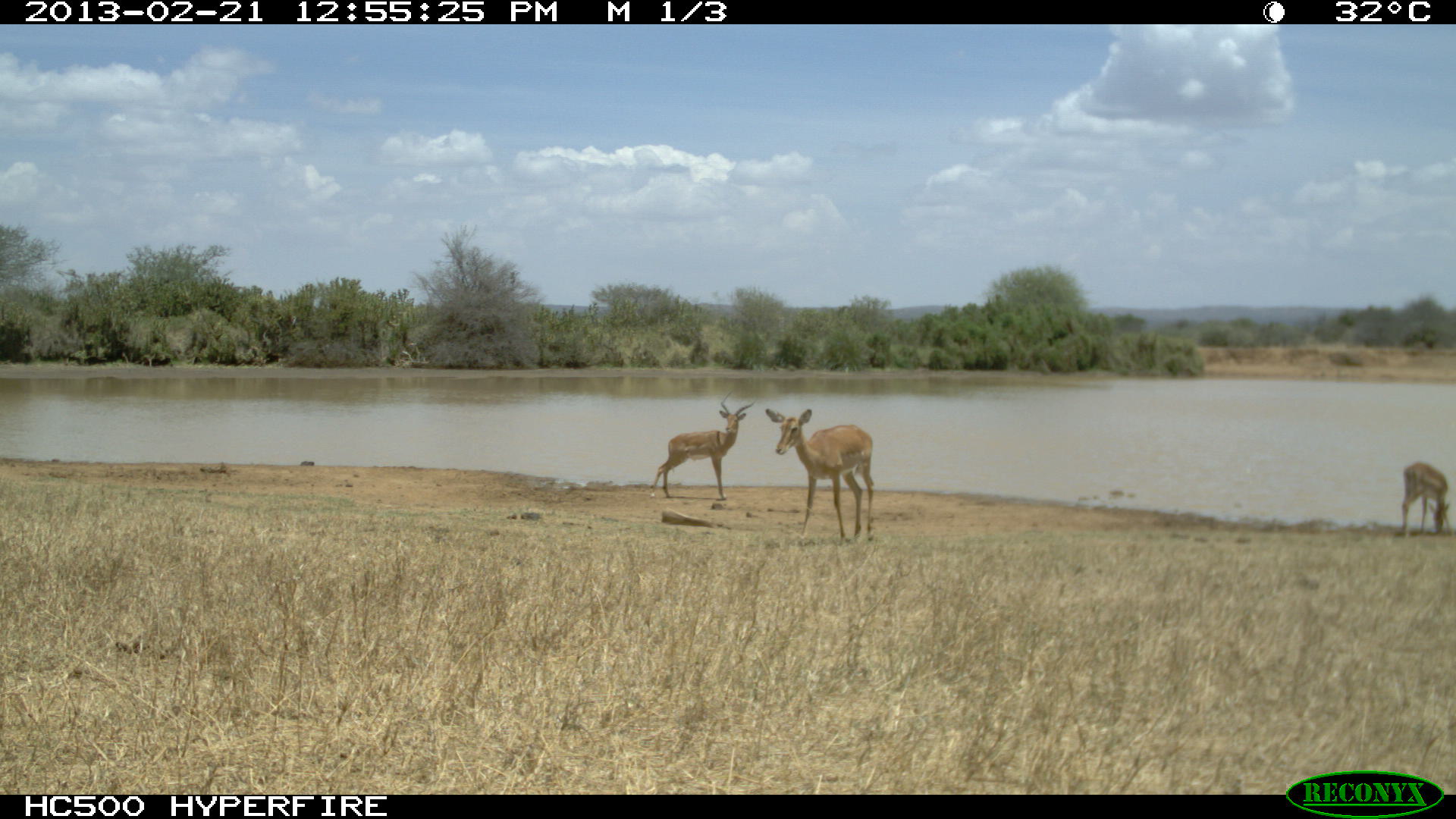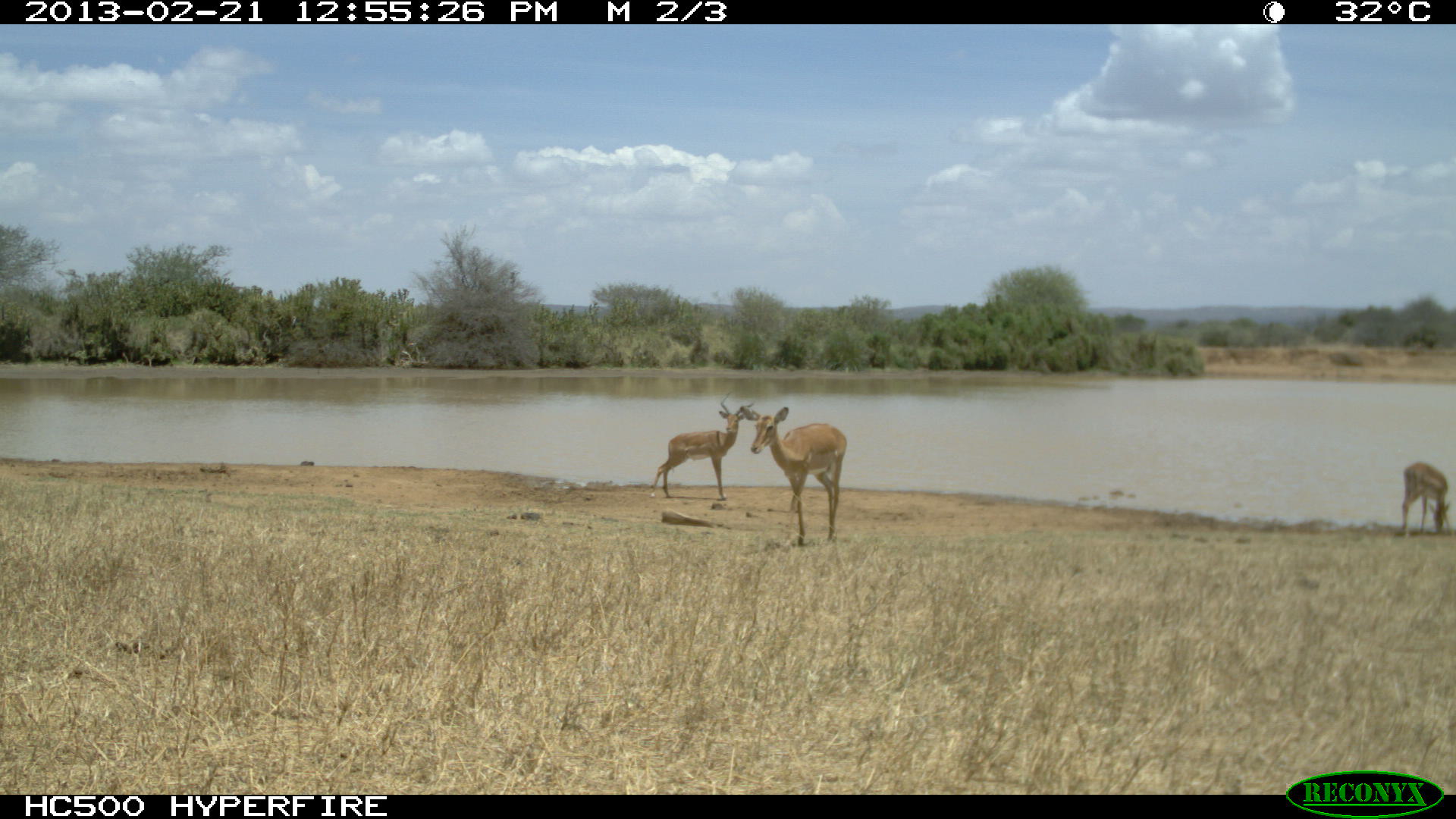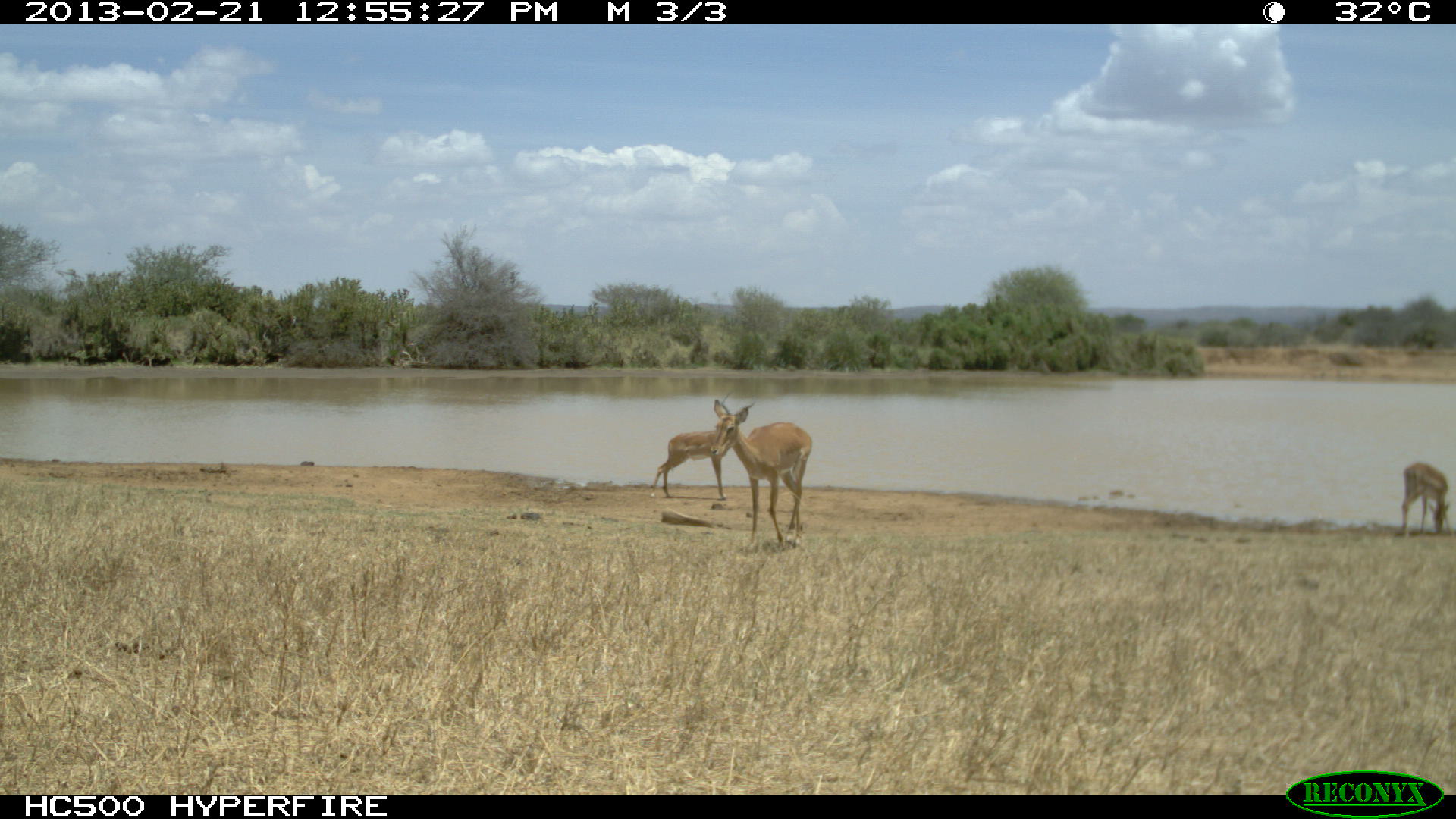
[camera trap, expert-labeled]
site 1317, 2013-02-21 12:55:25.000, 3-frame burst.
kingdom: Animalia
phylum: Chordata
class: Mammalia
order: Artiodactyla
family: Bovidae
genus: Aepyceros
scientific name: Aepyceros melampus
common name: impala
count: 3